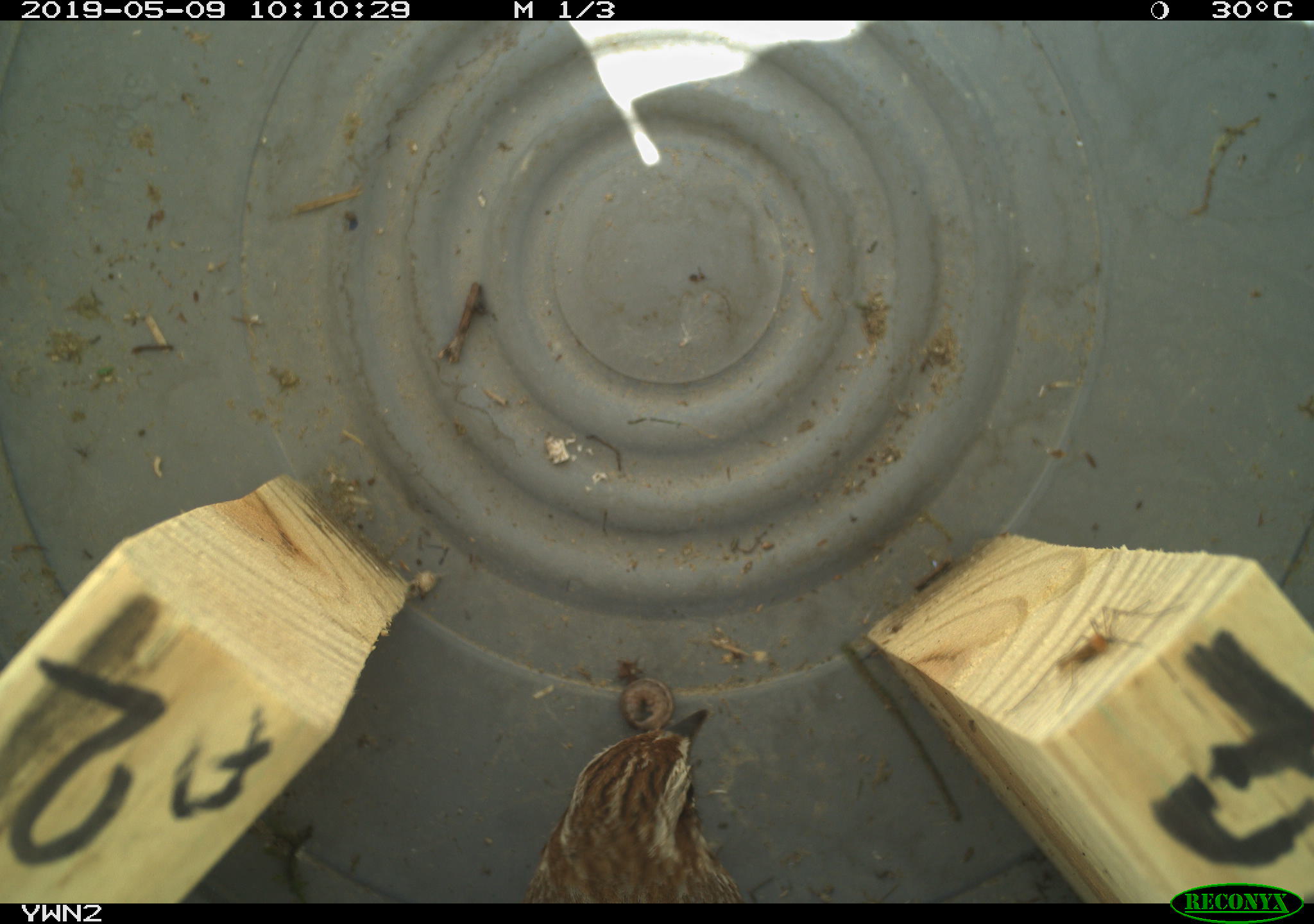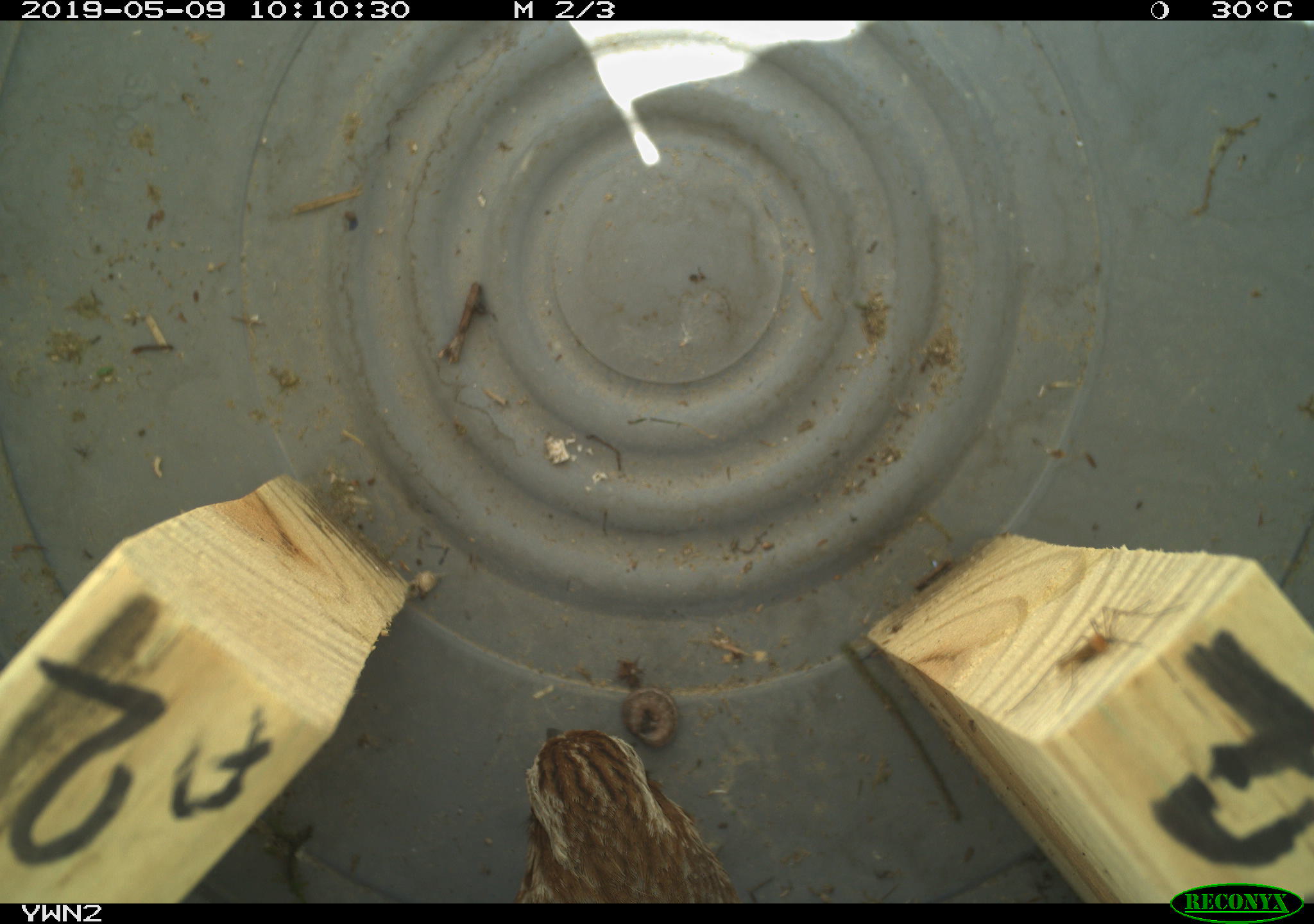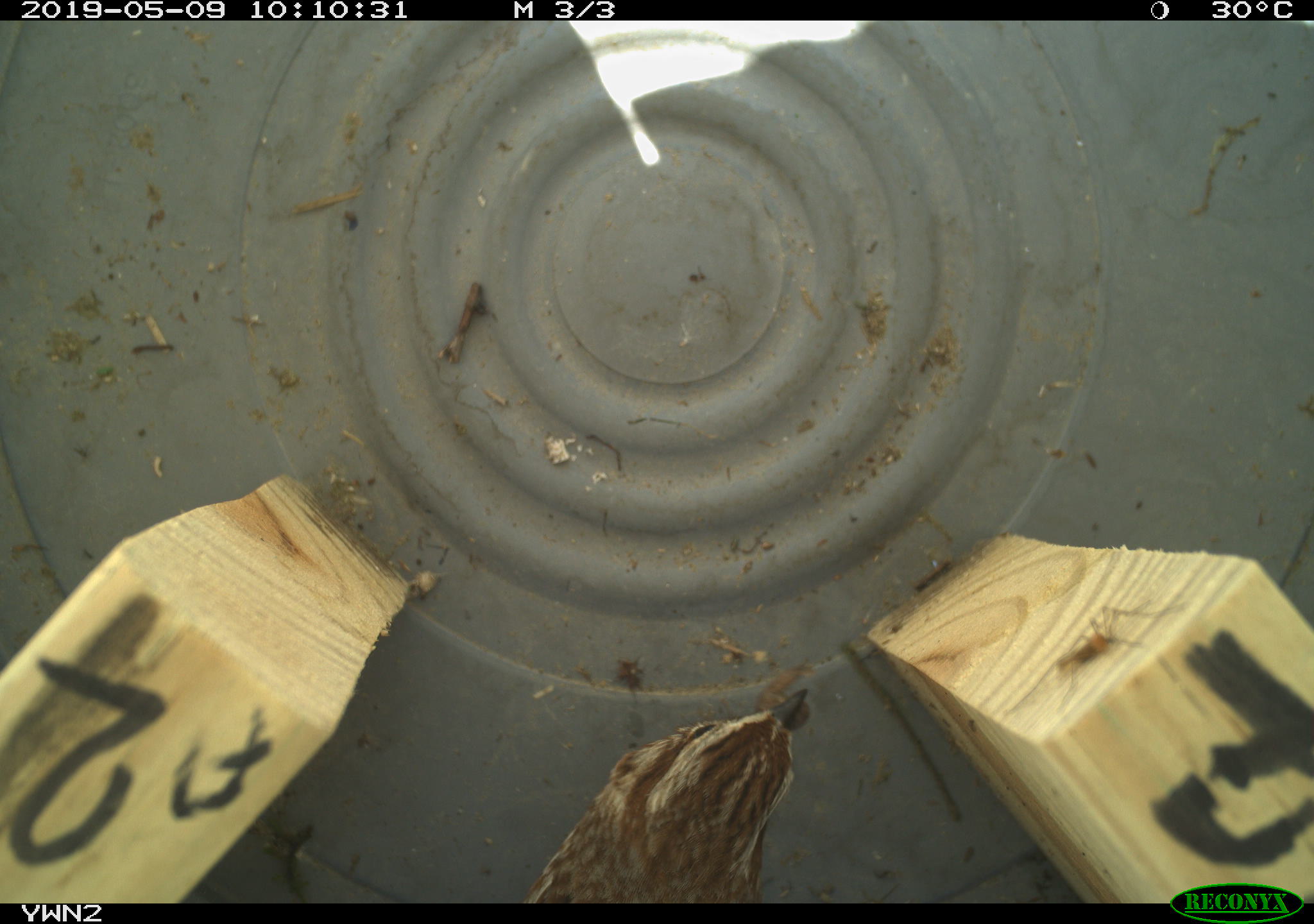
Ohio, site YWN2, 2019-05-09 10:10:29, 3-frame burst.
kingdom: Animalia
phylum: Chordata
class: Aves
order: Passeriformes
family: Passerellidae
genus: Melospiza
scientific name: Melospiza melodia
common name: song sparrow